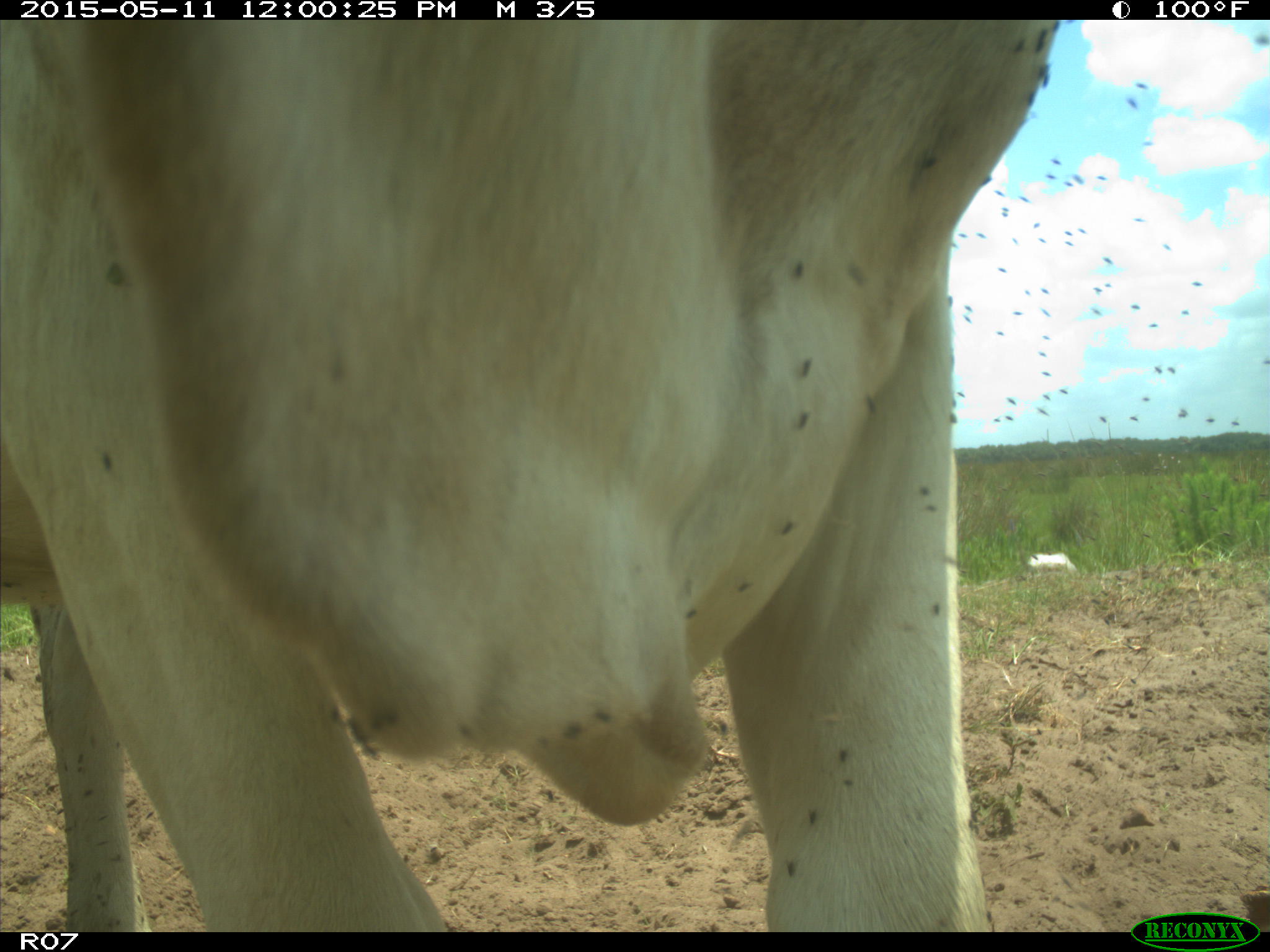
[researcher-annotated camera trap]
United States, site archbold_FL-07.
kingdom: Animalia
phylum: Chordata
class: Mammalia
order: Artiodactyla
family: Bovidae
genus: Bos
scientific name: Bos taurus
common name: domestic cow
Bos taurus (domestic cow).